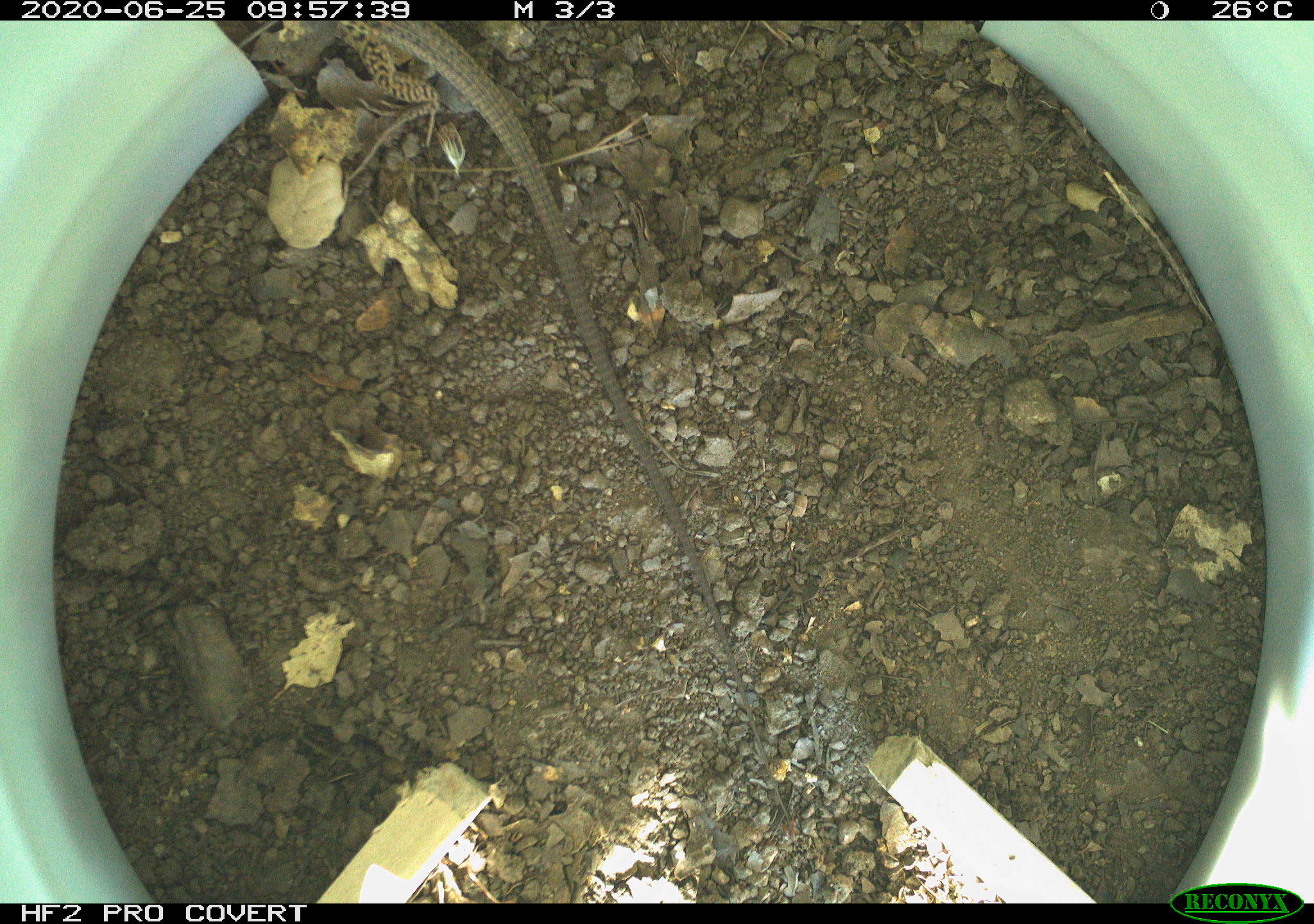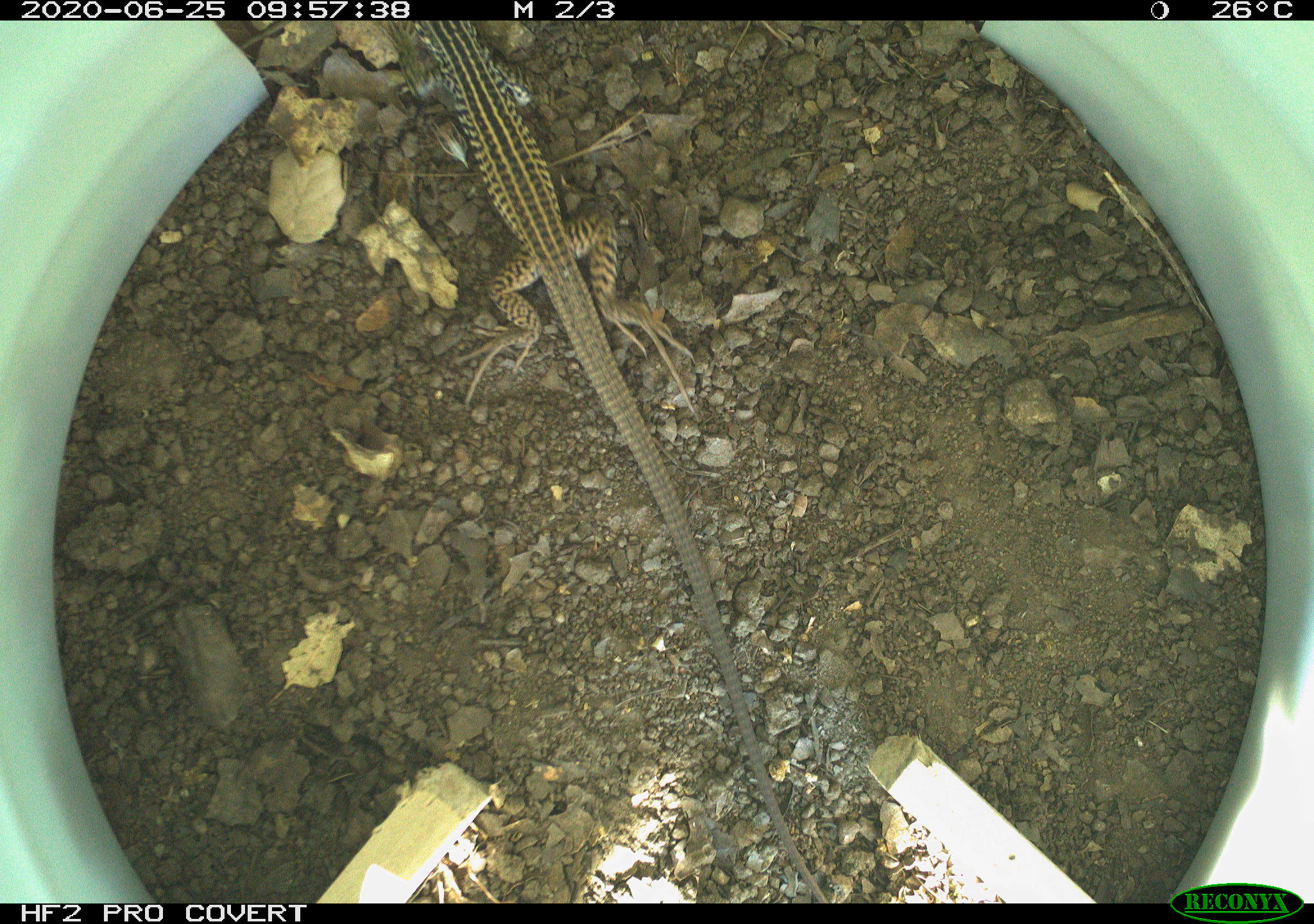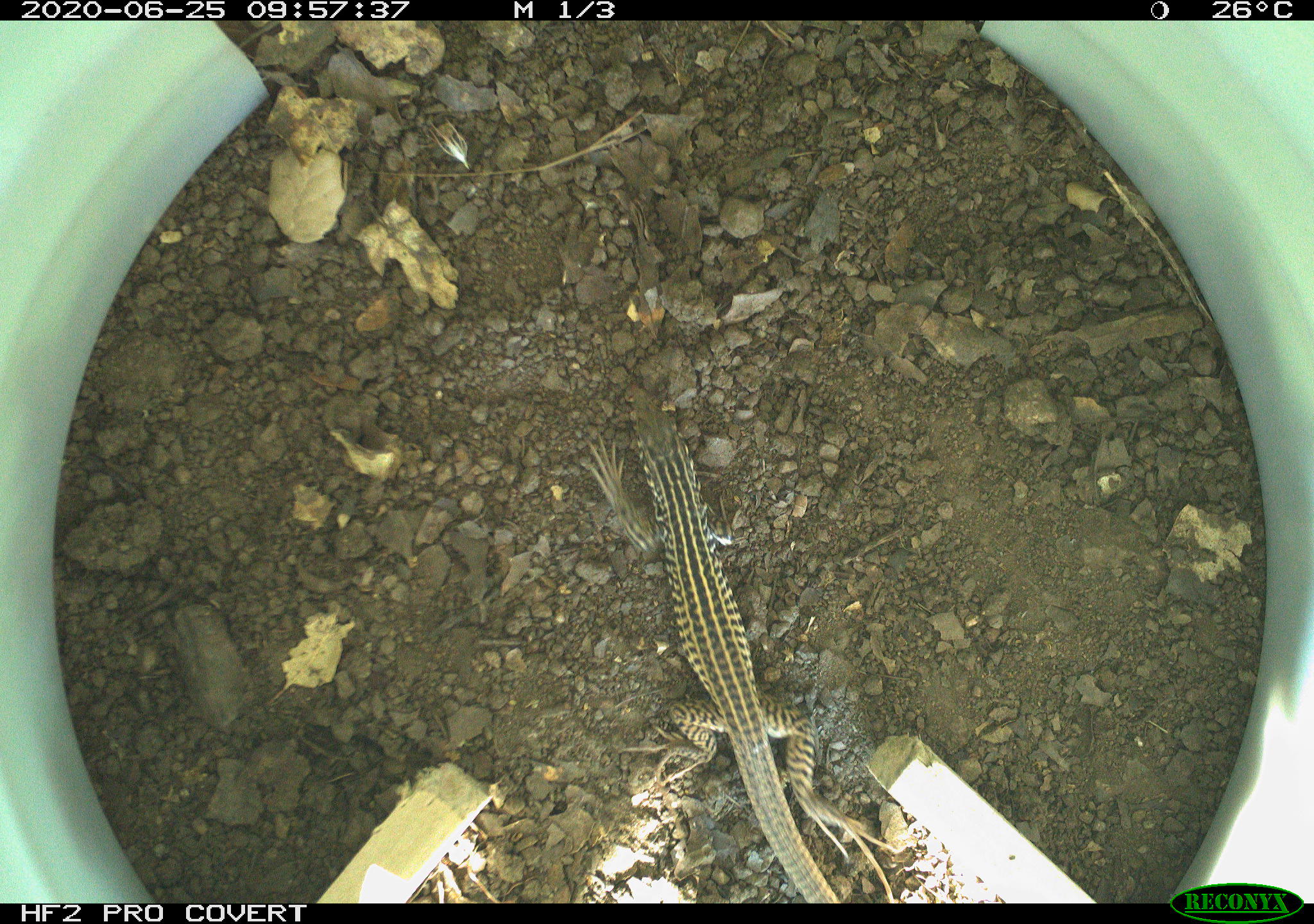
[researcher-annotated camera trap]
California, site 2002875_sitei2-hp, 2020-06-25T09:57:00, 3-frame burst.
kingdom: Animalia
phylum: Chordata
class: Reptilia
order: Squamata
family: Teiidae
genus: Aspidoscelis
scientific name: Aspidoscelis tigris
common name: western whiptail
Western whiptail (Aspidoscelis tigris).